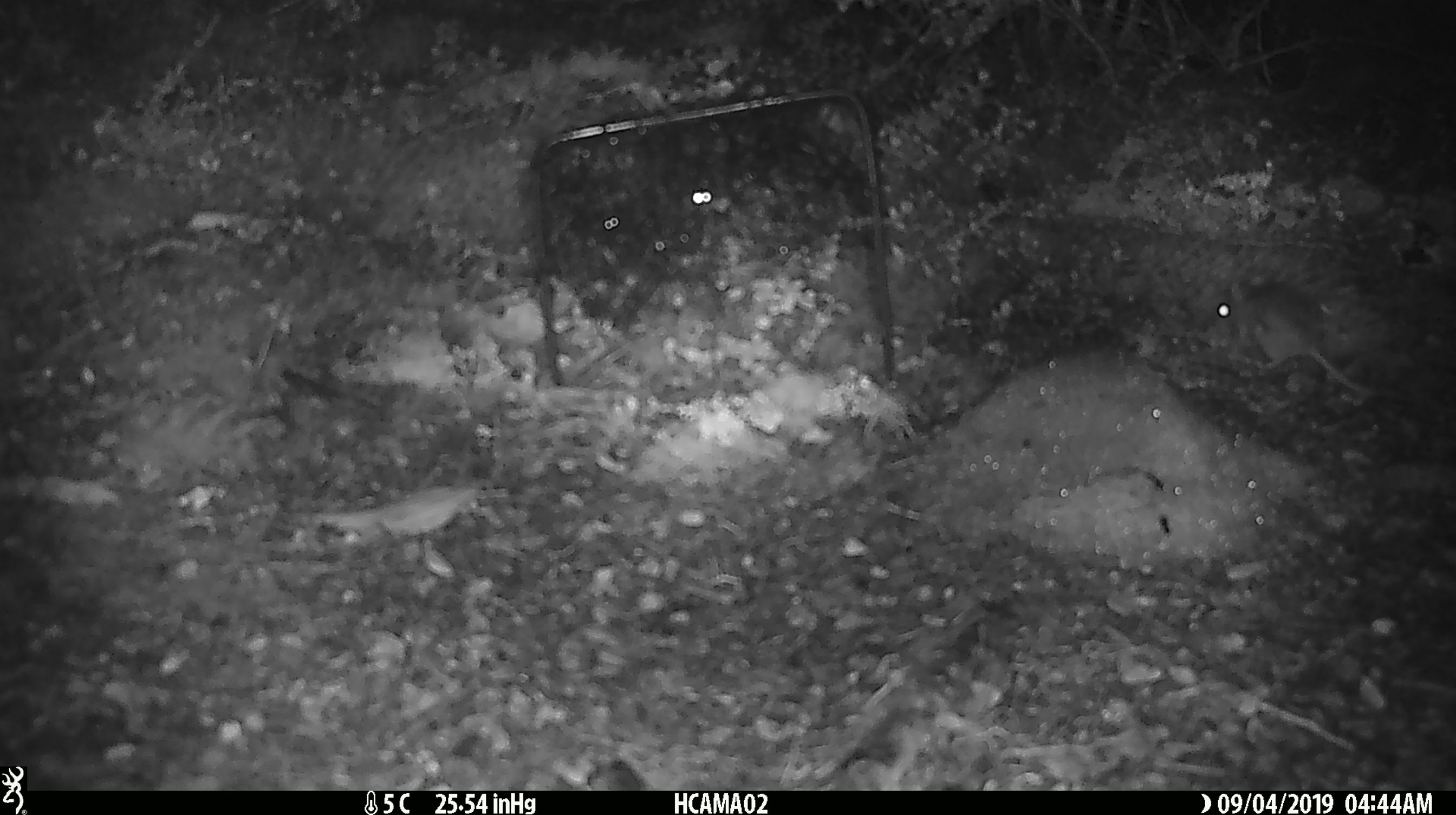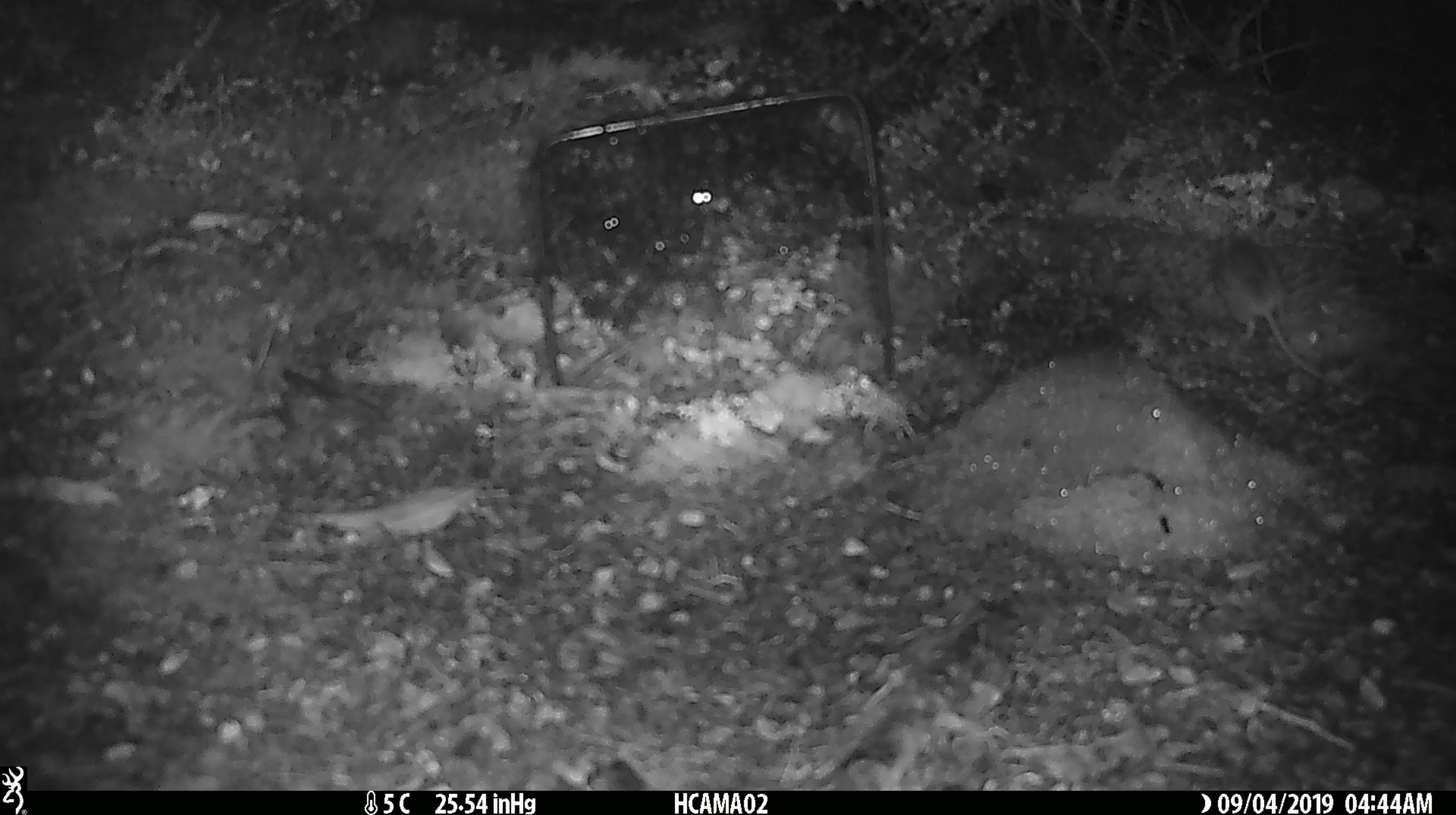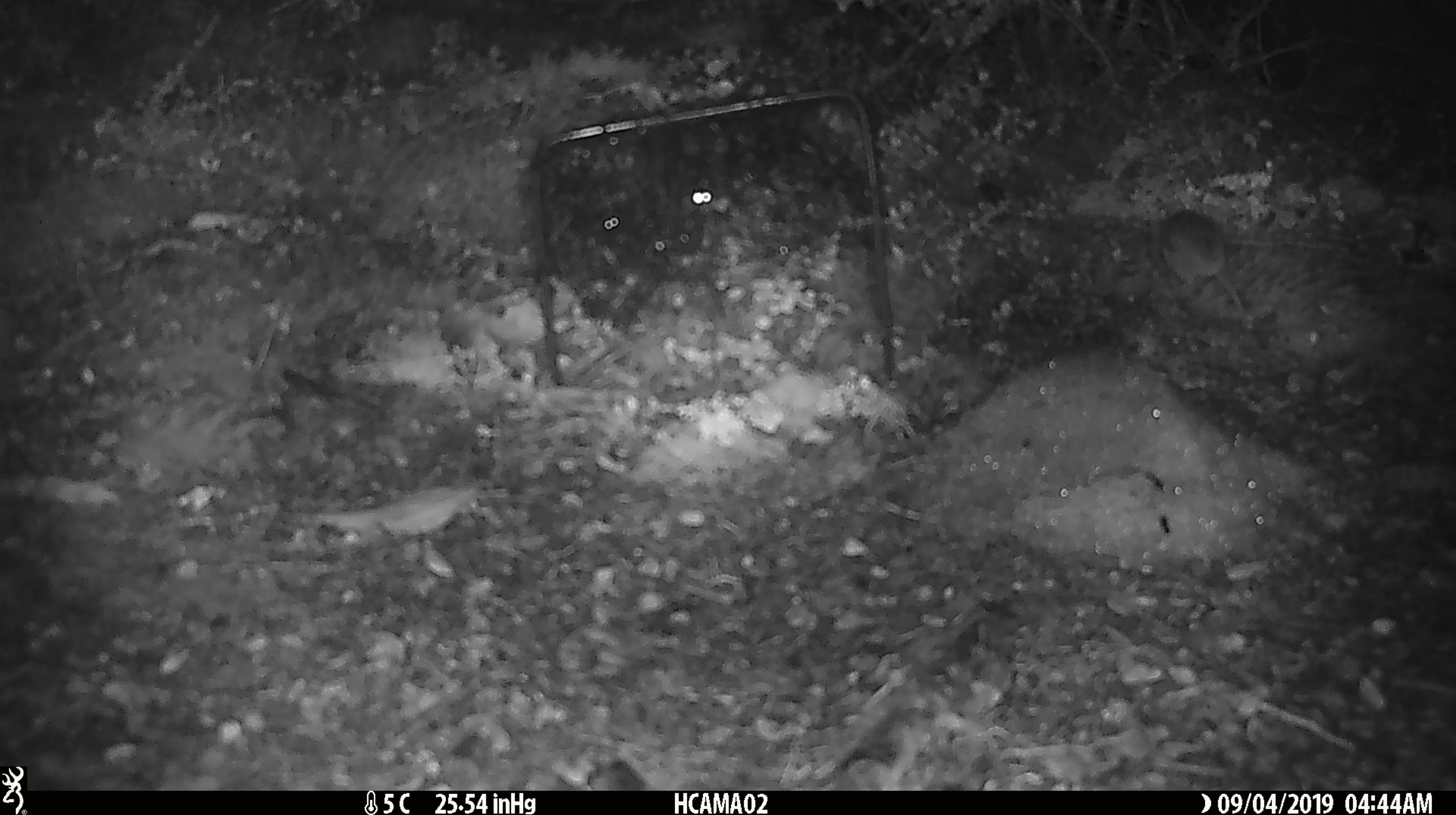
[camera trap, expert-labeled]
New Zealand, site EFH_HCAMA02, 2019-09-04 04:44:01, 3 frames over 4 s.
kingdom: Animalia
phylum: Chordata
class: Mammalia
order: Rodentia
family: Muridae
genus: Mus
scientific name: Mus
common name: mouse